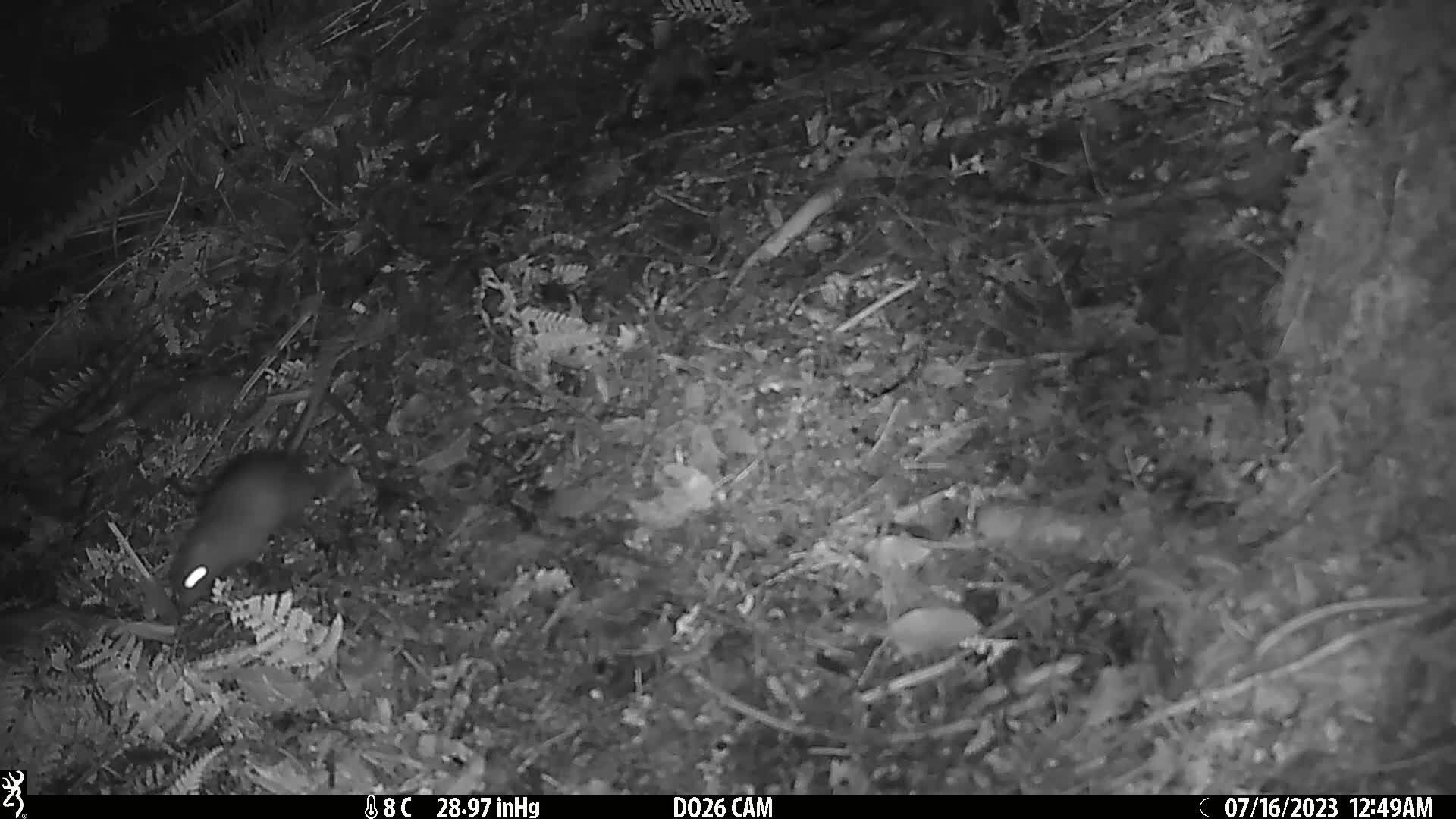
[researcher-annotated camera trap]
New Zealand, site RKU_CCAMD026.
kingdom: Animalia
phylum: Chordata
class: Mammalia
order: Rodentia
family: Muridae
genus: Rattus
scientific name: Rattus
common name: rat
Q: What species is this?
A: Rat (Rattus).